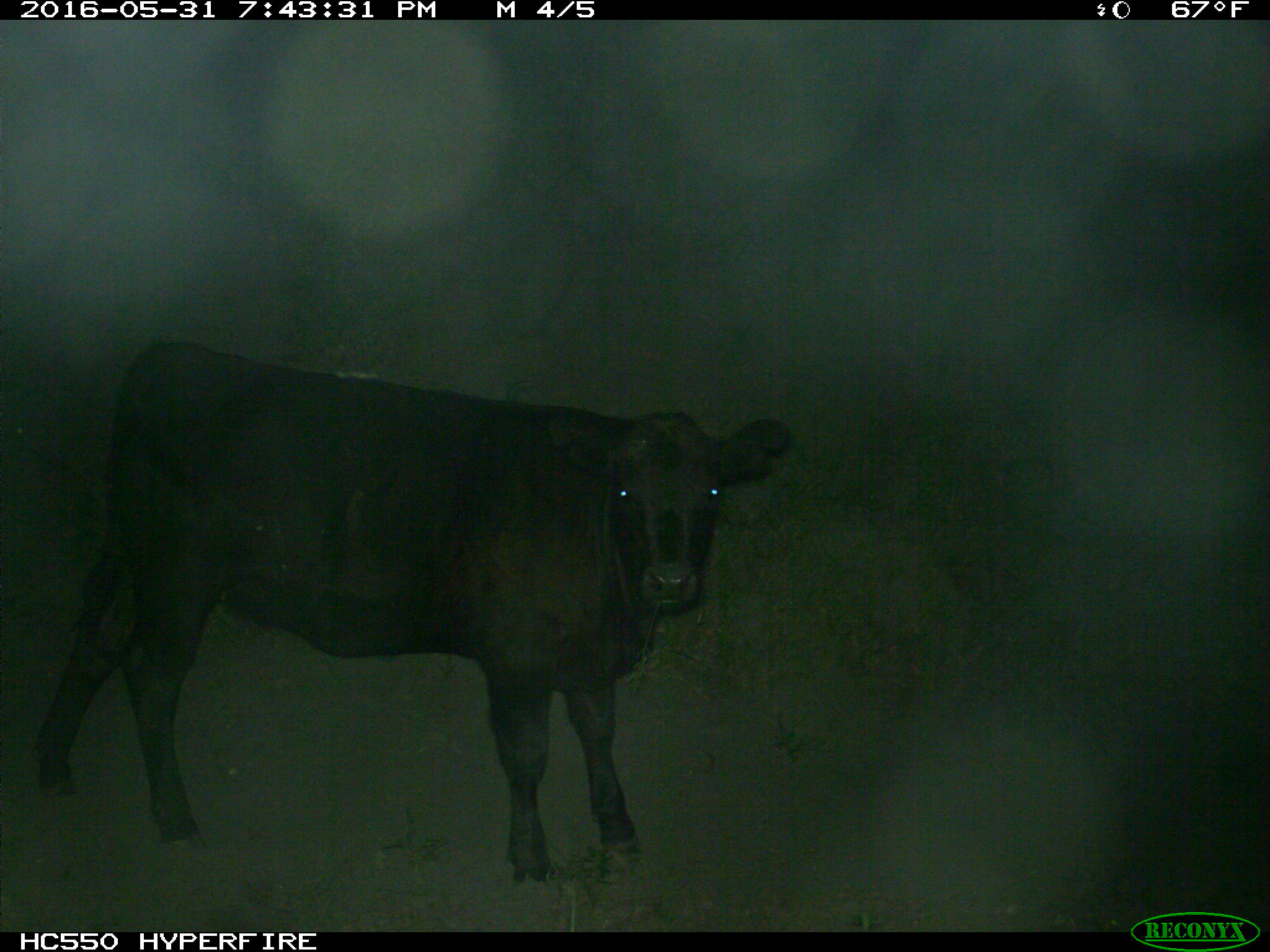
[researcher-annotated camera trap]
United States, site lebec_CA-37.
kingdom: Animalia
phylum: Chordata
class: Mammalia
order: Artiodactyla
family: Bovidae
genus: Bos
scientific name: Bos taurus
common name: domestic cow